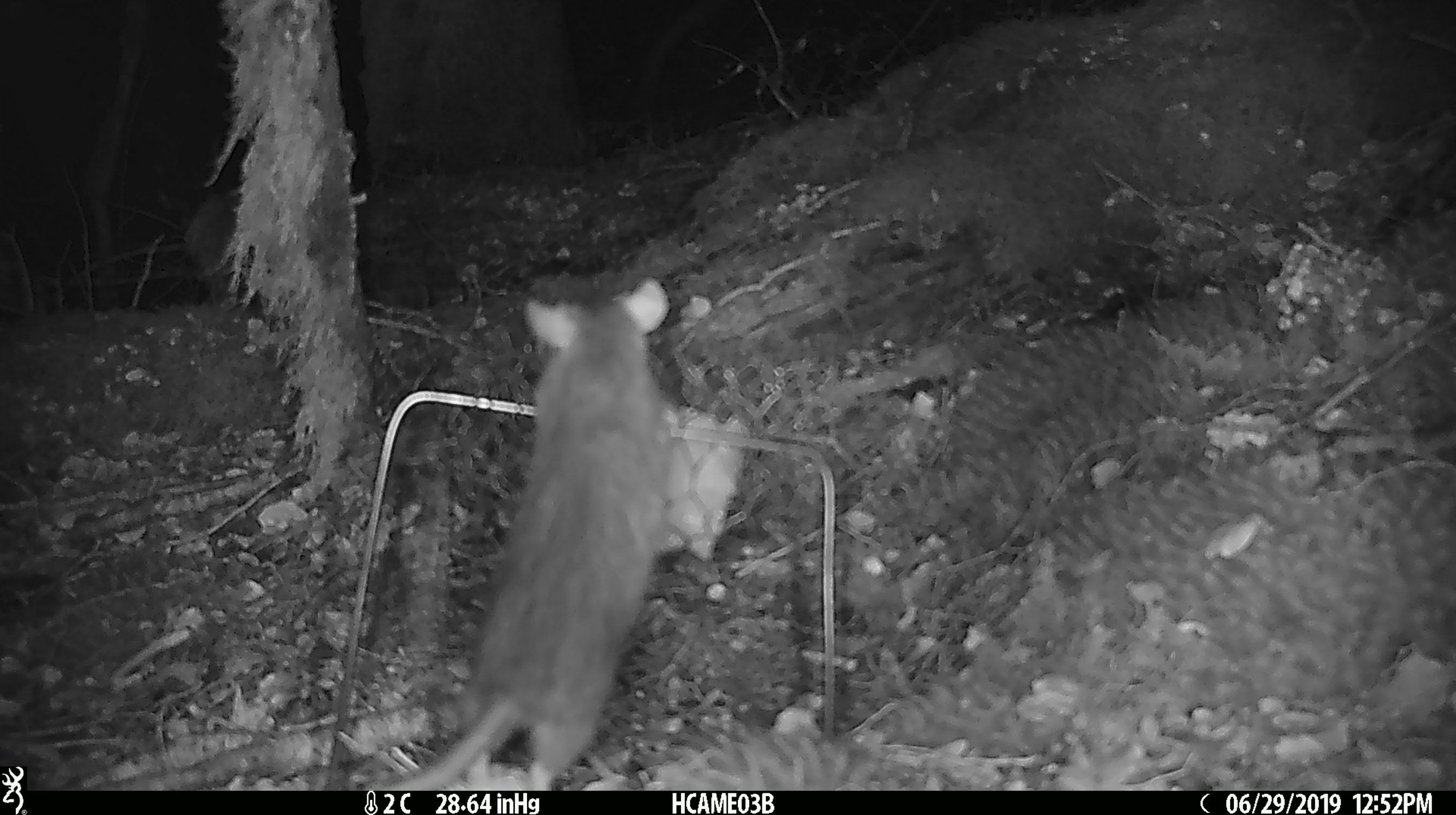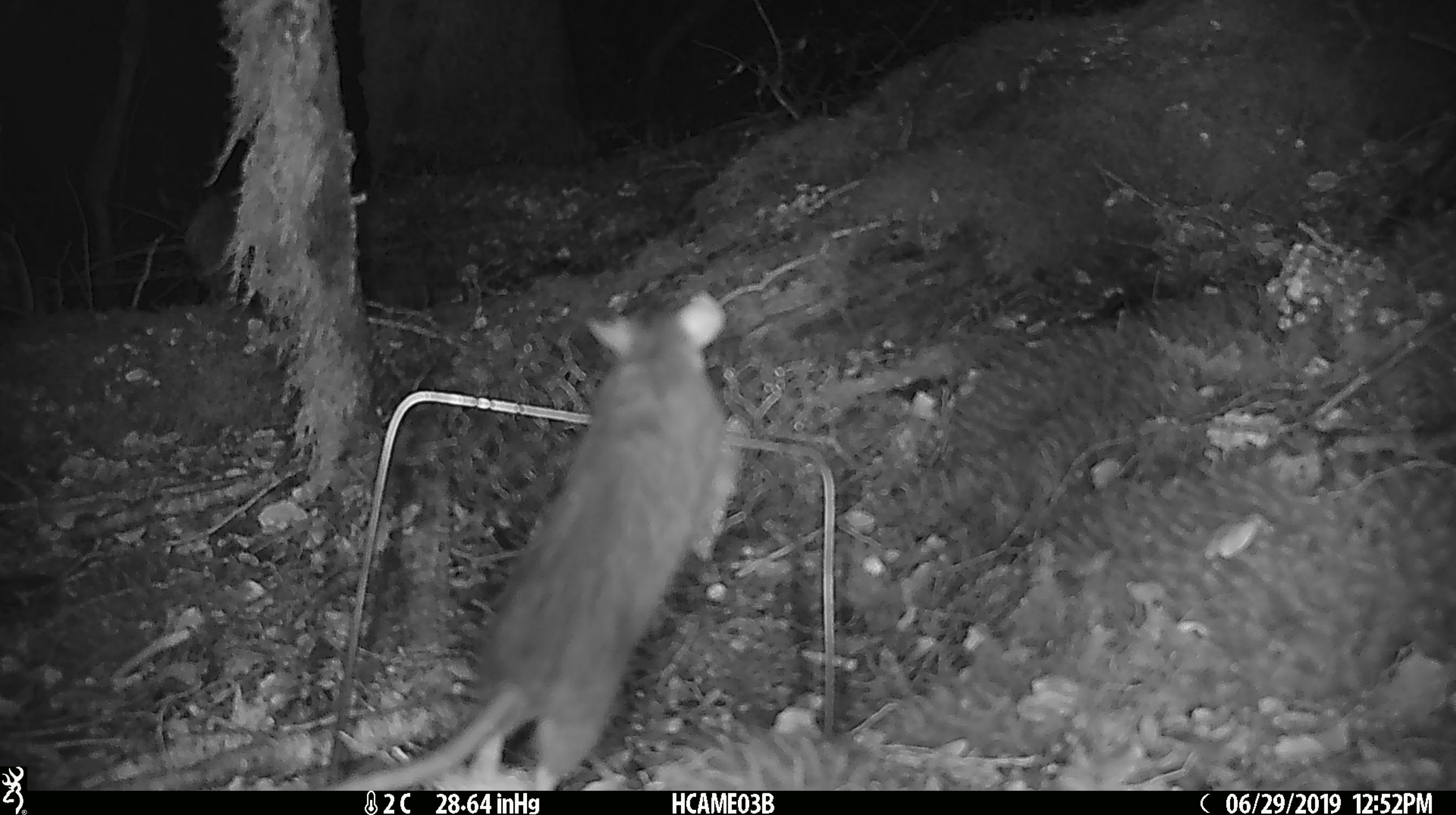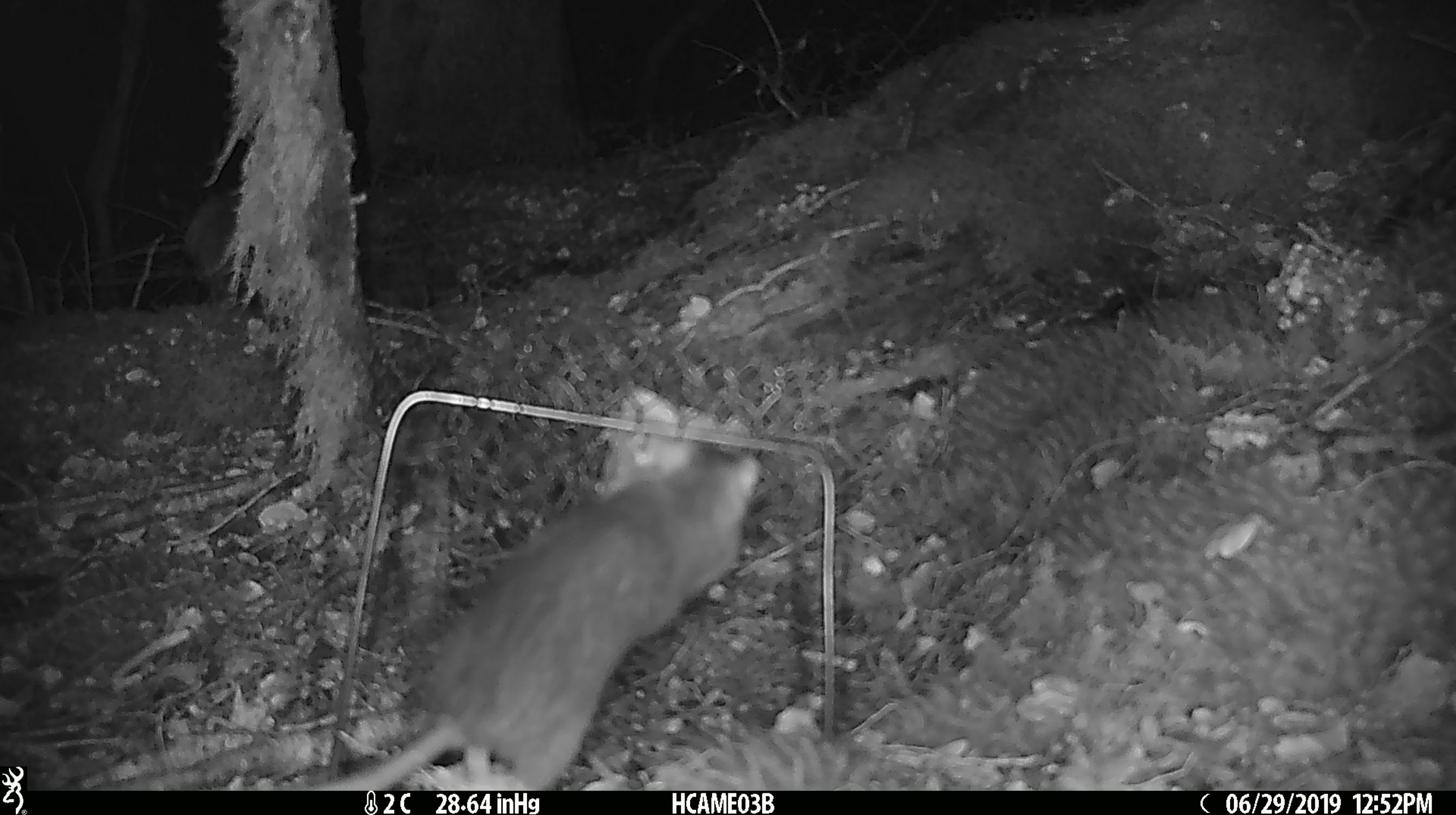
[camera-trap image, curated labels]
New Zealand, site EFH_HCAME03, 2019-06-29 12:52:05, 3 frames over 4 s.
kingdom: Animalia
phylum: Chordata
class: Mammalia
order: Rodentia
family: Muridae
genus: Rattus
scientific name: Rattus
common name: rat